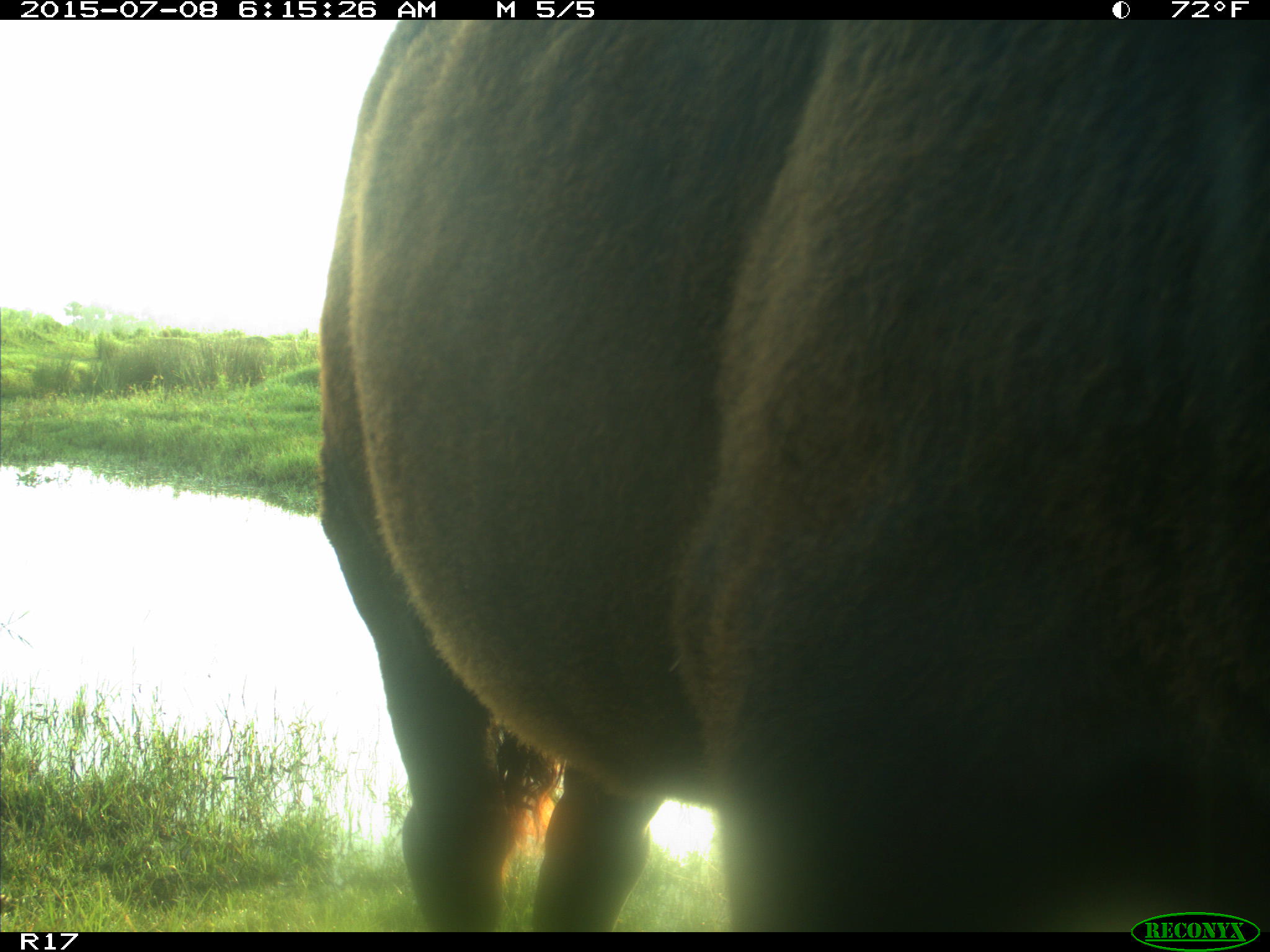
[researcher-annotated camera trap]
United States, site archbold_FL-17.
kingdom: Animalia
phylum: Chordata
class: Mammalia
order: Artiodactyla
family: Bovidae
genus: Bos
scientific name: Bos taurus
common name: domestic cow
Bos taurus (domestic cow).